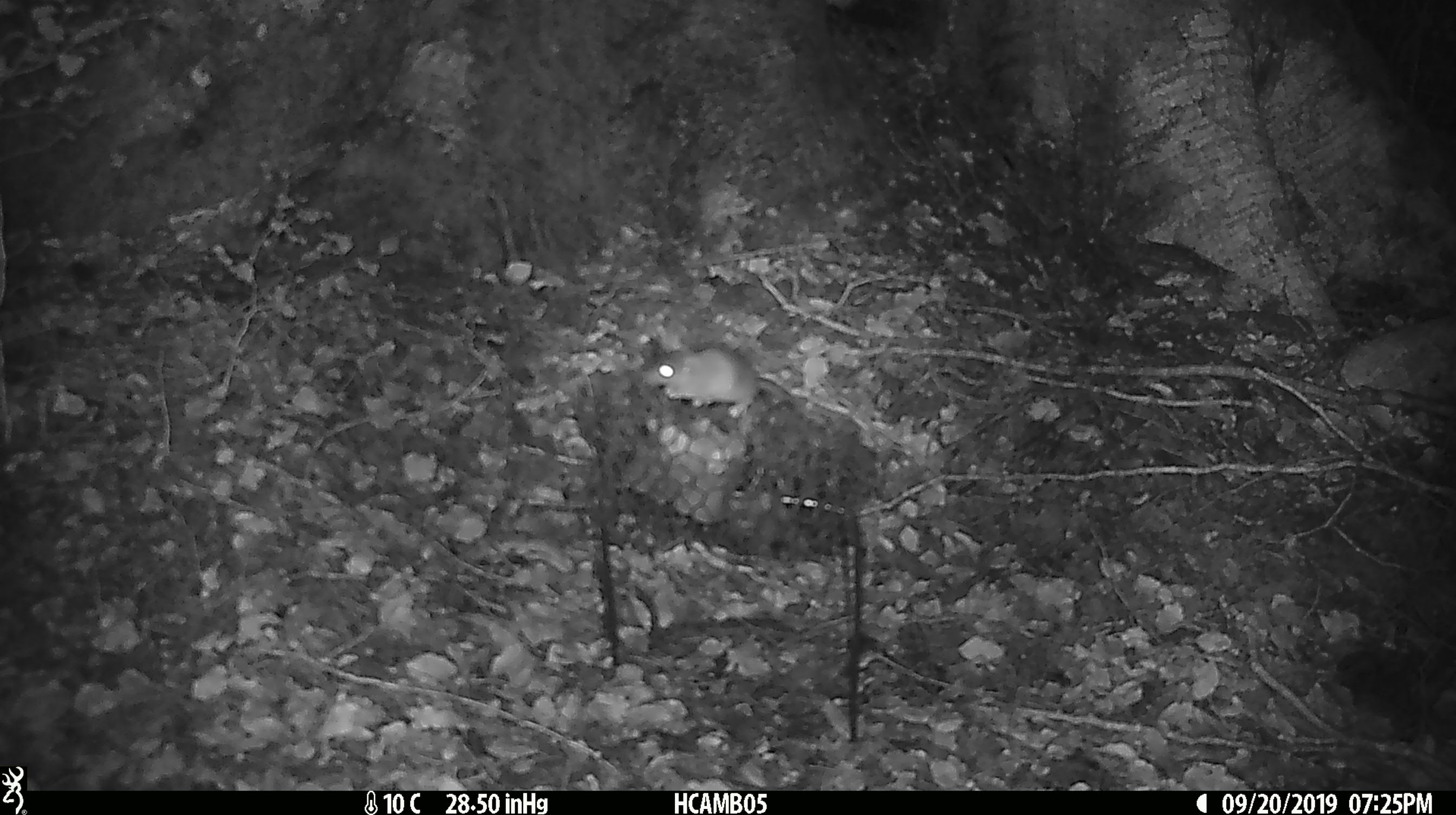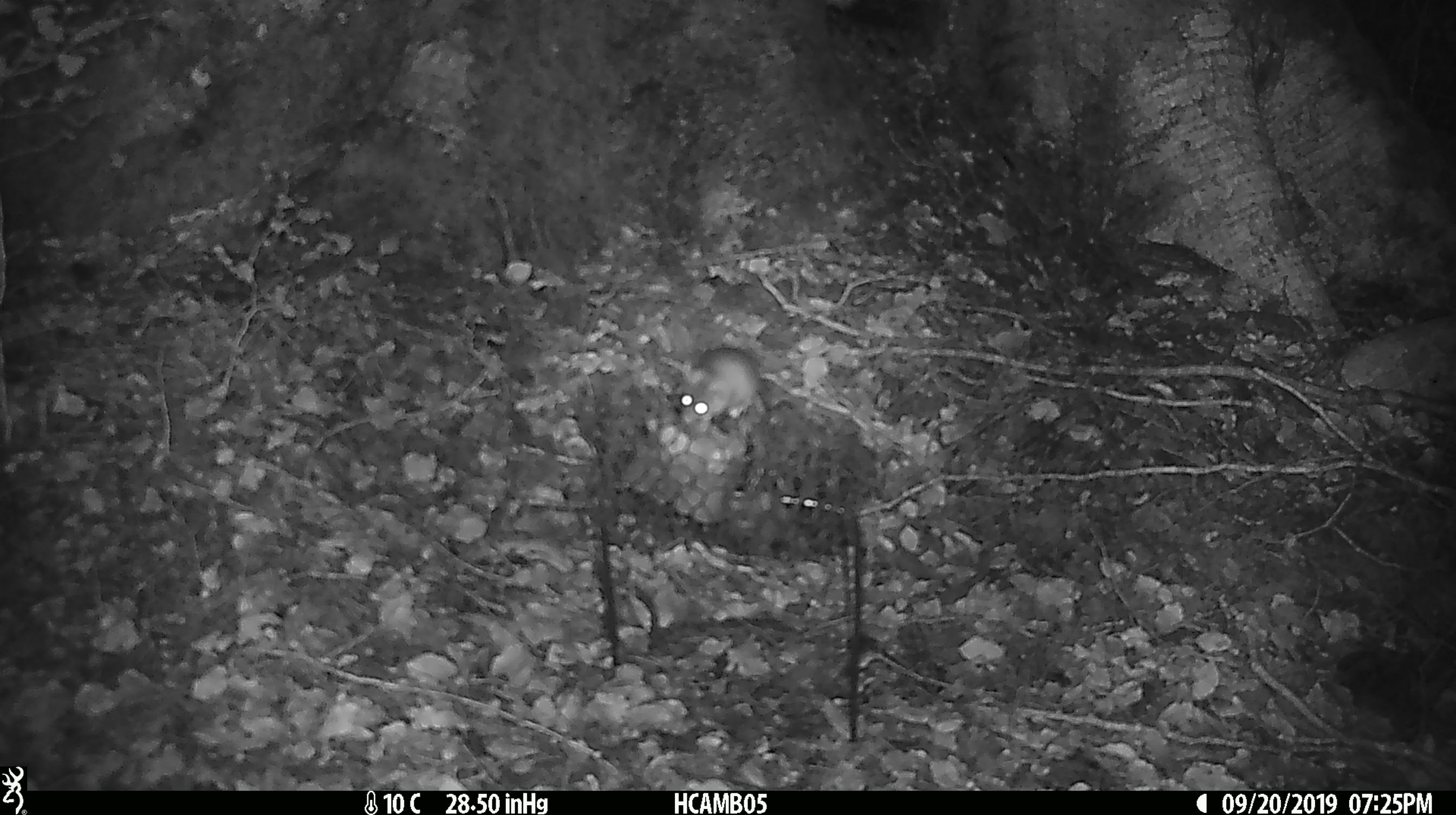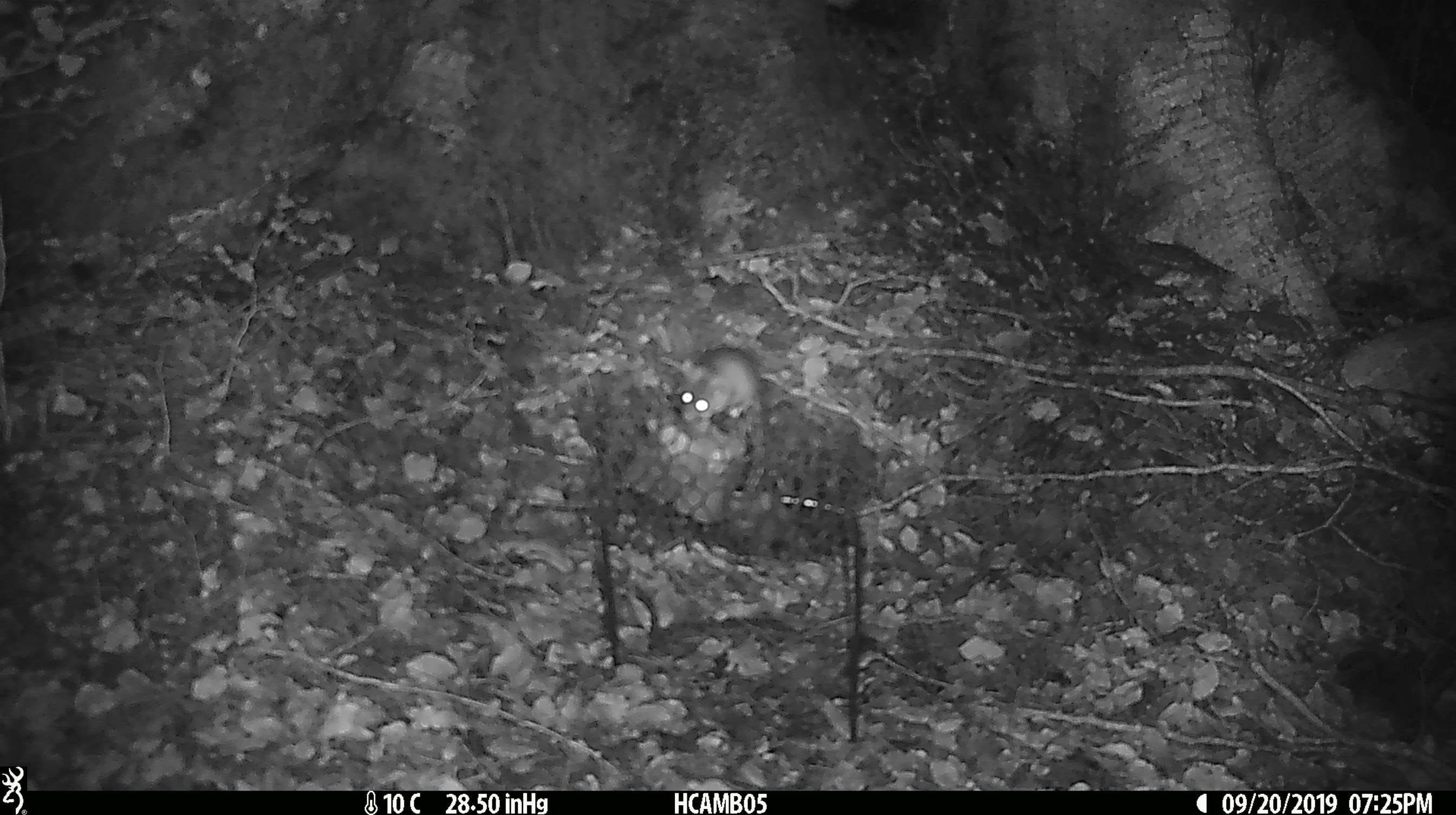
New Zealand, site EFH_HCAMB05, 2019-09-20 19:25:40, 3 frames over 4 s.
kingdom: Animalia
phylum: Chordata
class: Mammalia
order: Rodentia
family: Muridae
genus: Mus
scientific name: Mus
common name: mouse